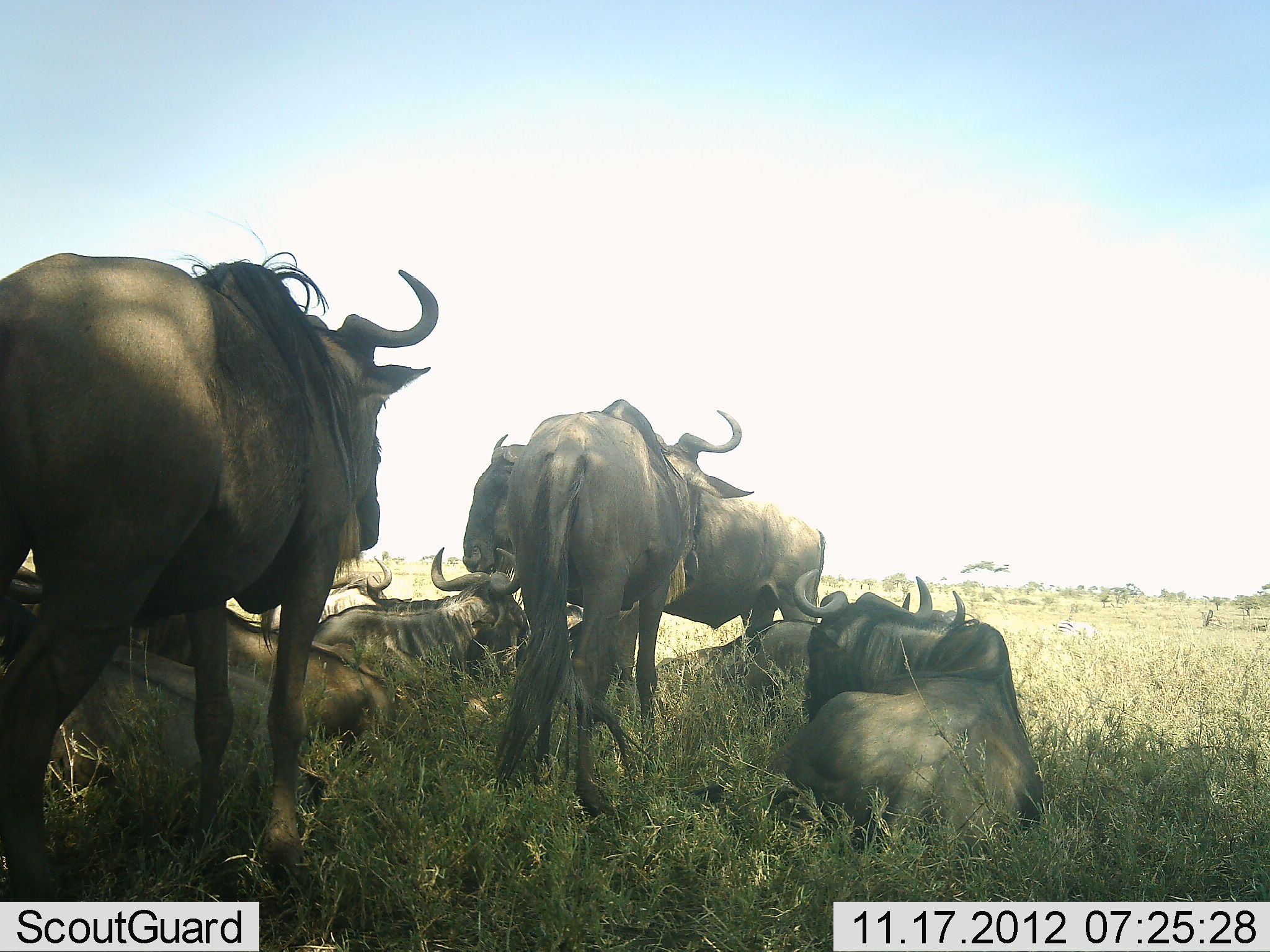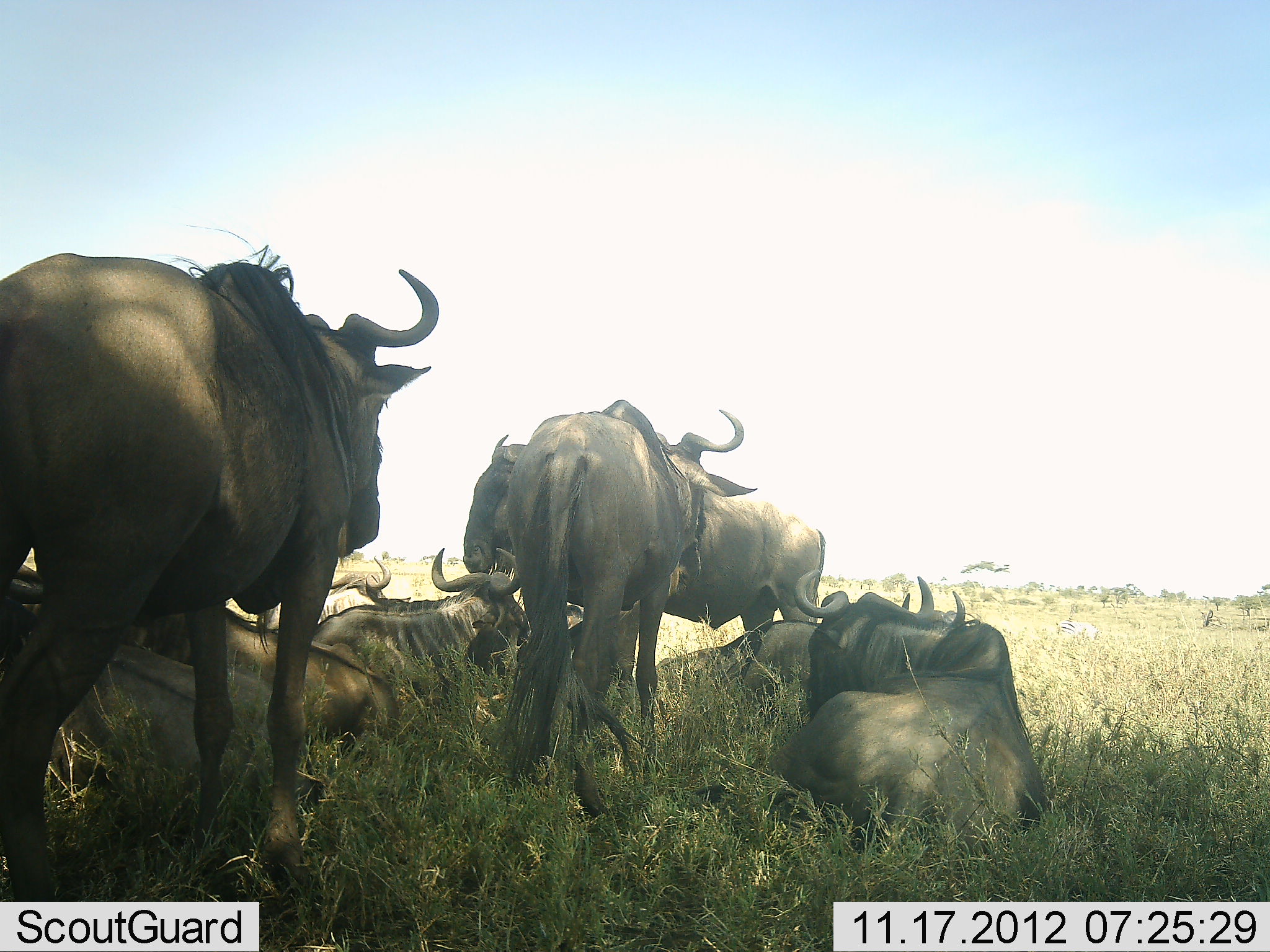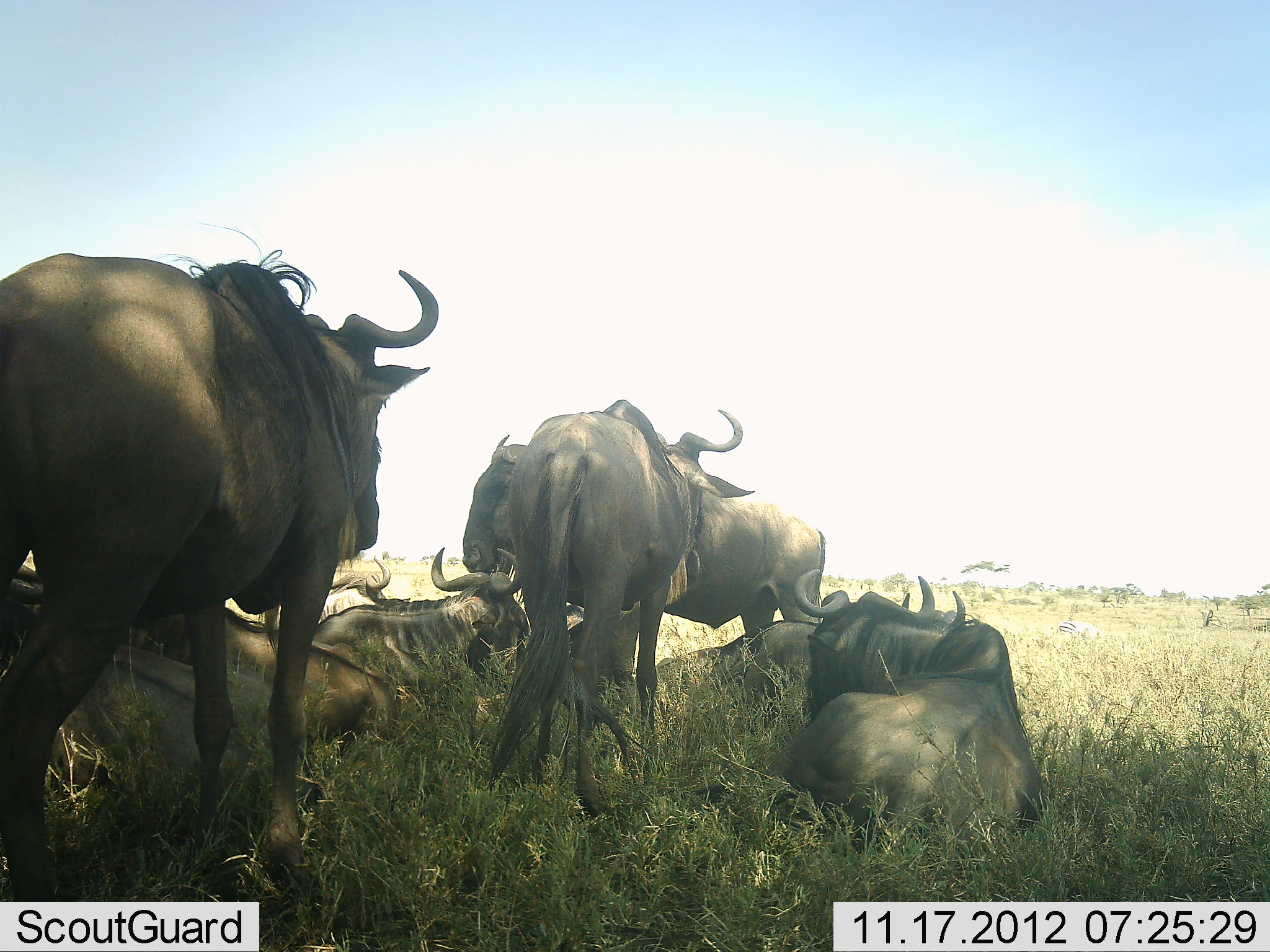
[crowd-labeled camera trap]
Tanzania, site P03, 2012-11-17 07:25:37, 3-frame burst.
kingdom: Animalia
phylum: Chordata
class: Mammalia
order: Artiodactyla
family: Bovidae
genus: Connochaetes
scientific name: Connochaetes taurinus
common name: blue wildebeest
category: wildebeest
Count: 9.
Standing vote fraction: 90%.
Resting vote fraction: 100%.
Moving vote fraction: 0%.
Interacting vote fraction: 0%.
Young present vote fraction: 0%.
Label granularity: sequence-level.